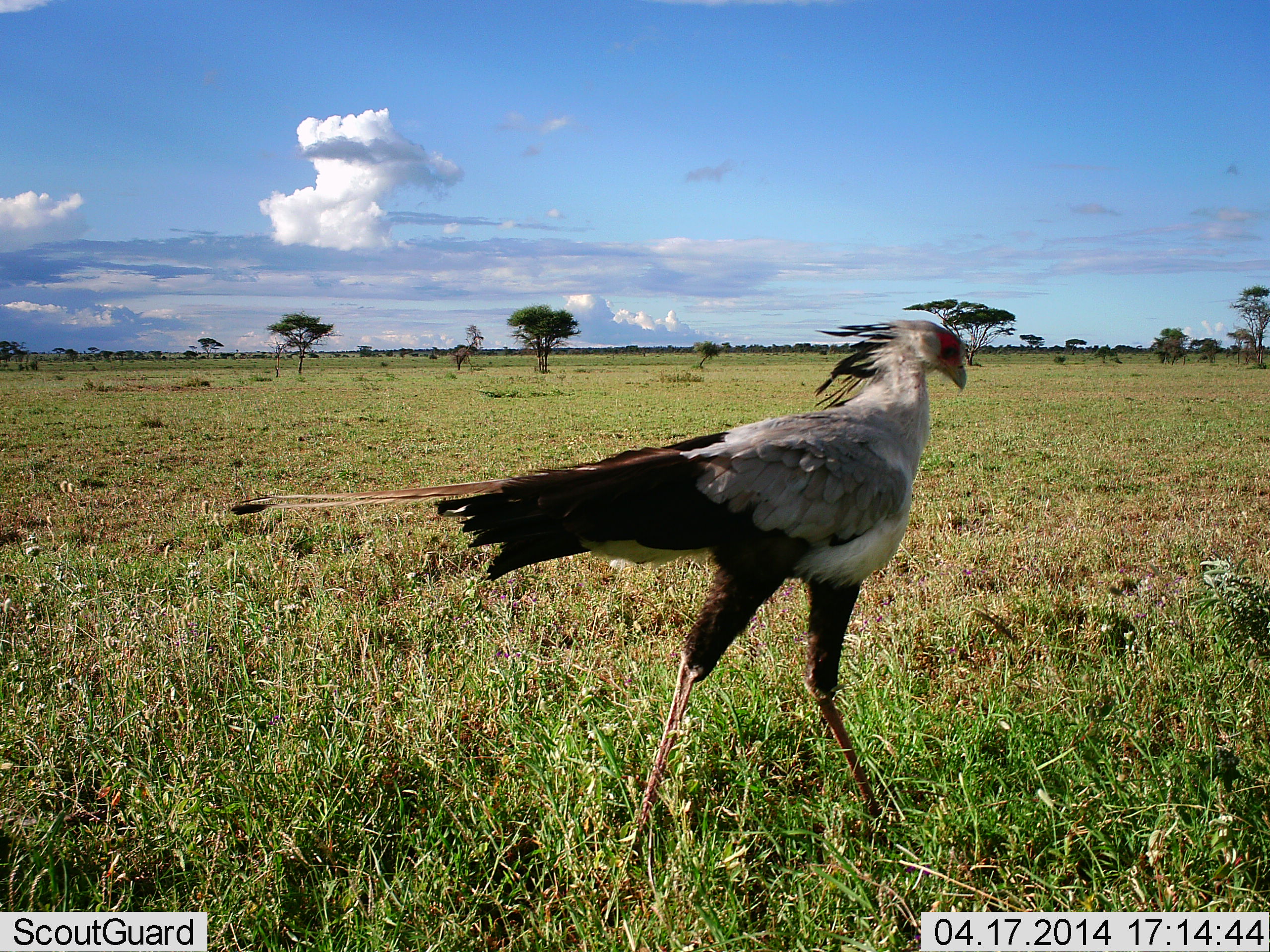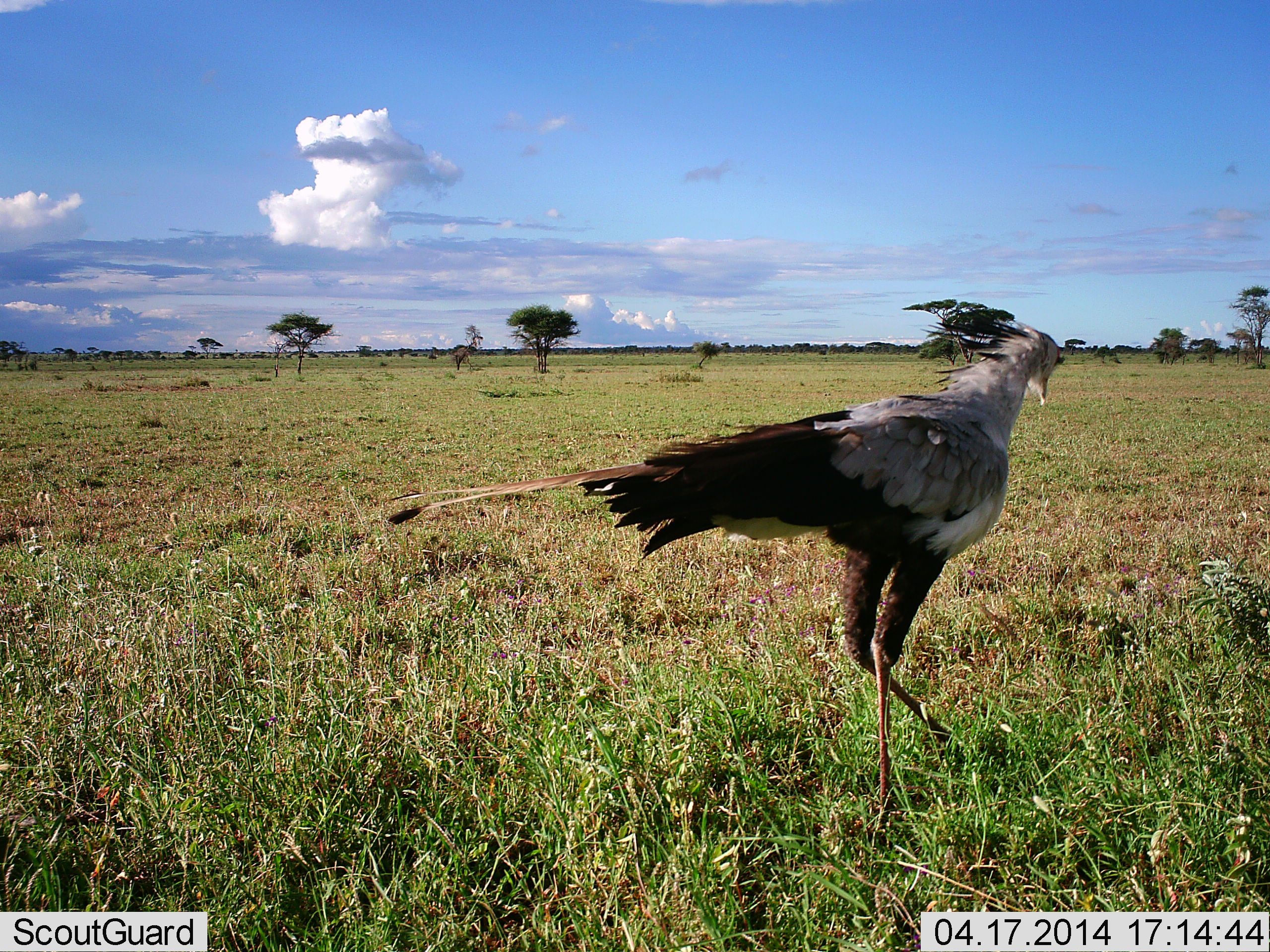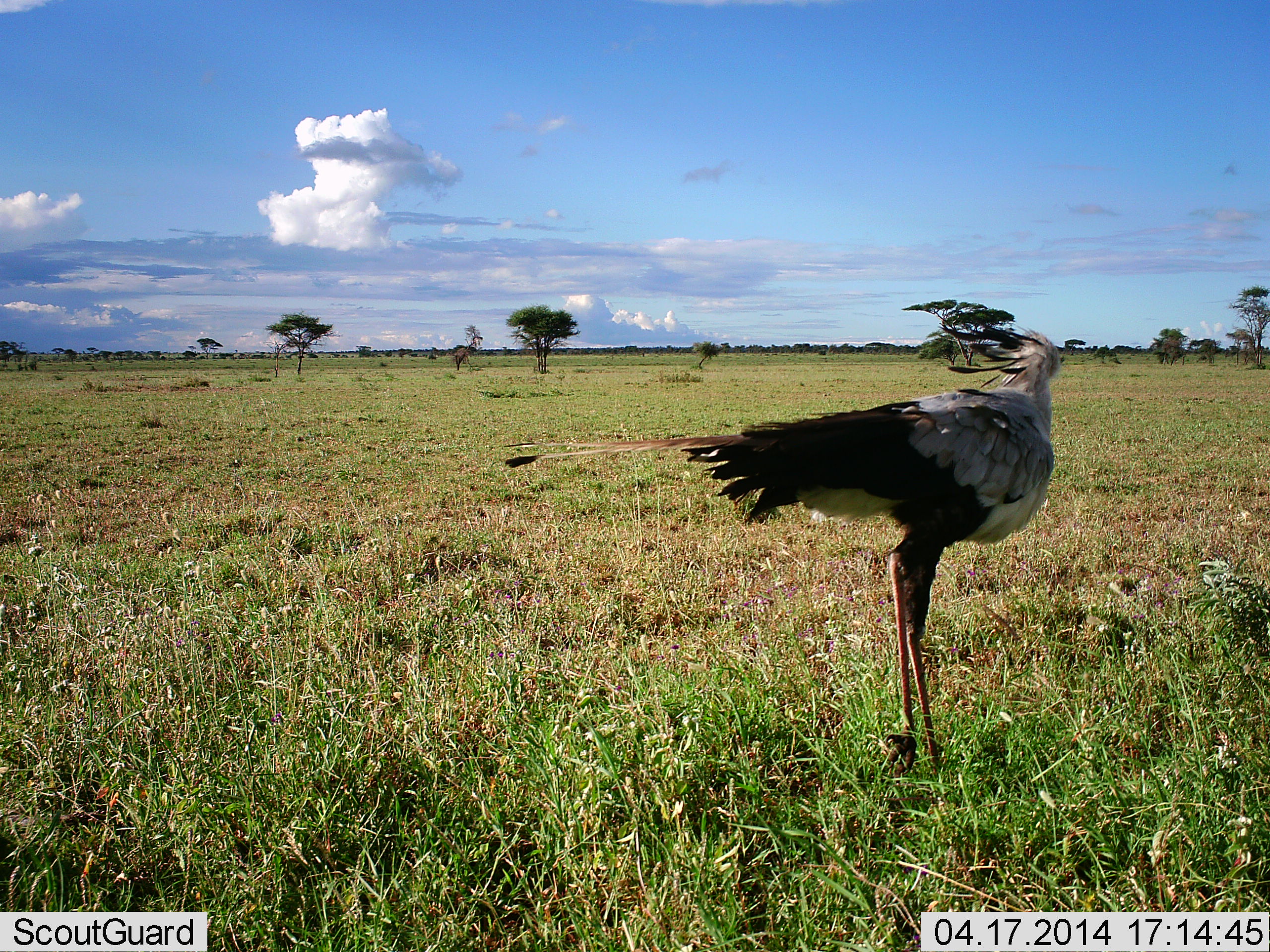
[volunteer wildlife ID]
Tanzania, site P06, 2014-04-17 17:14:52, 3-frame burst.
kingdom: Animalia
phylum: Chordata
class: Aves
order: Accipitriformes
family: Sagittariidae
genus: Sagittarius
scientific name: Sagittarius serpentarius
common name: secretary bird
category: secretarybird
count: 1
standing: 13%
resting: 0%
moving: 91%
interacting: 0%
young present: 0%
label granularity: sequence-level